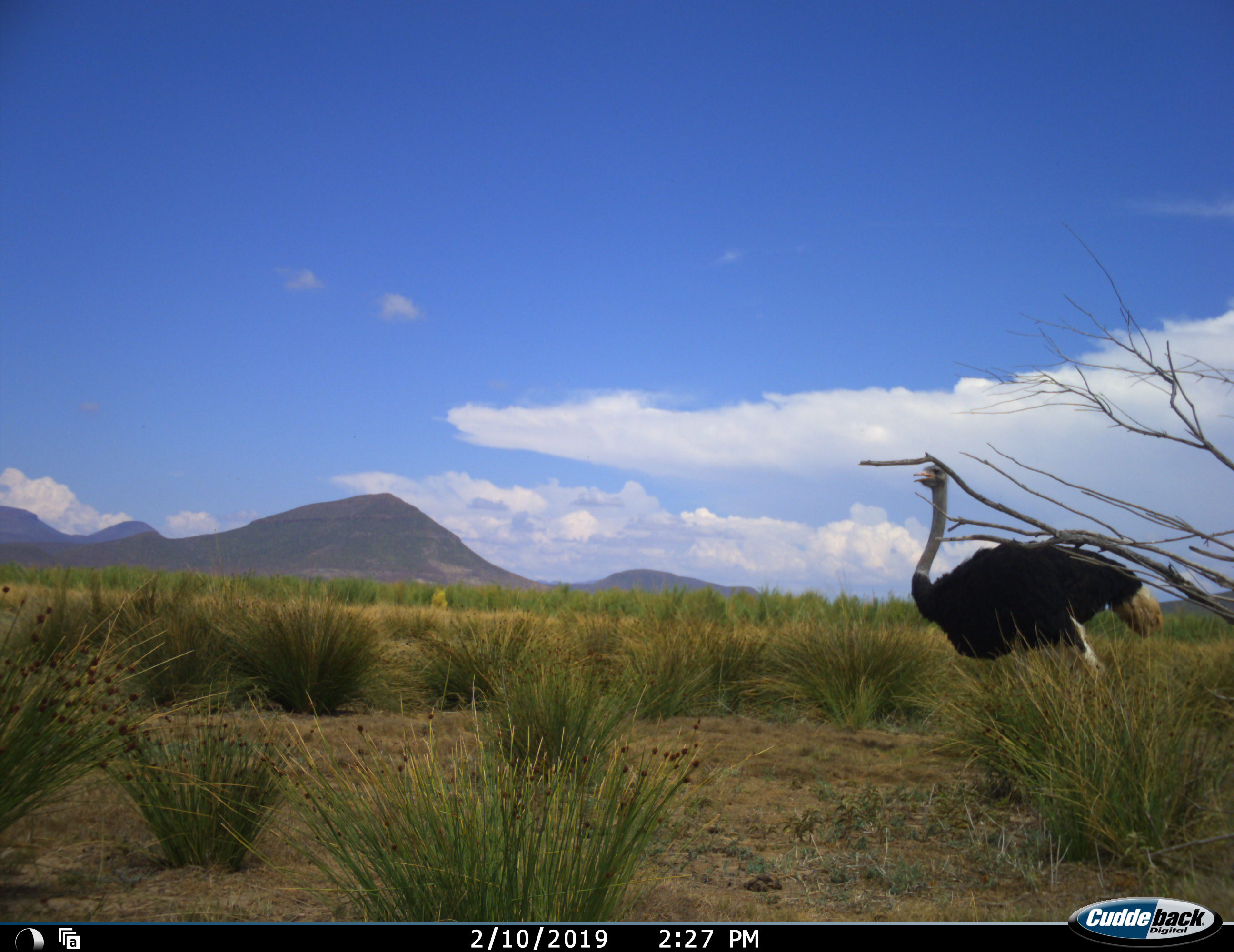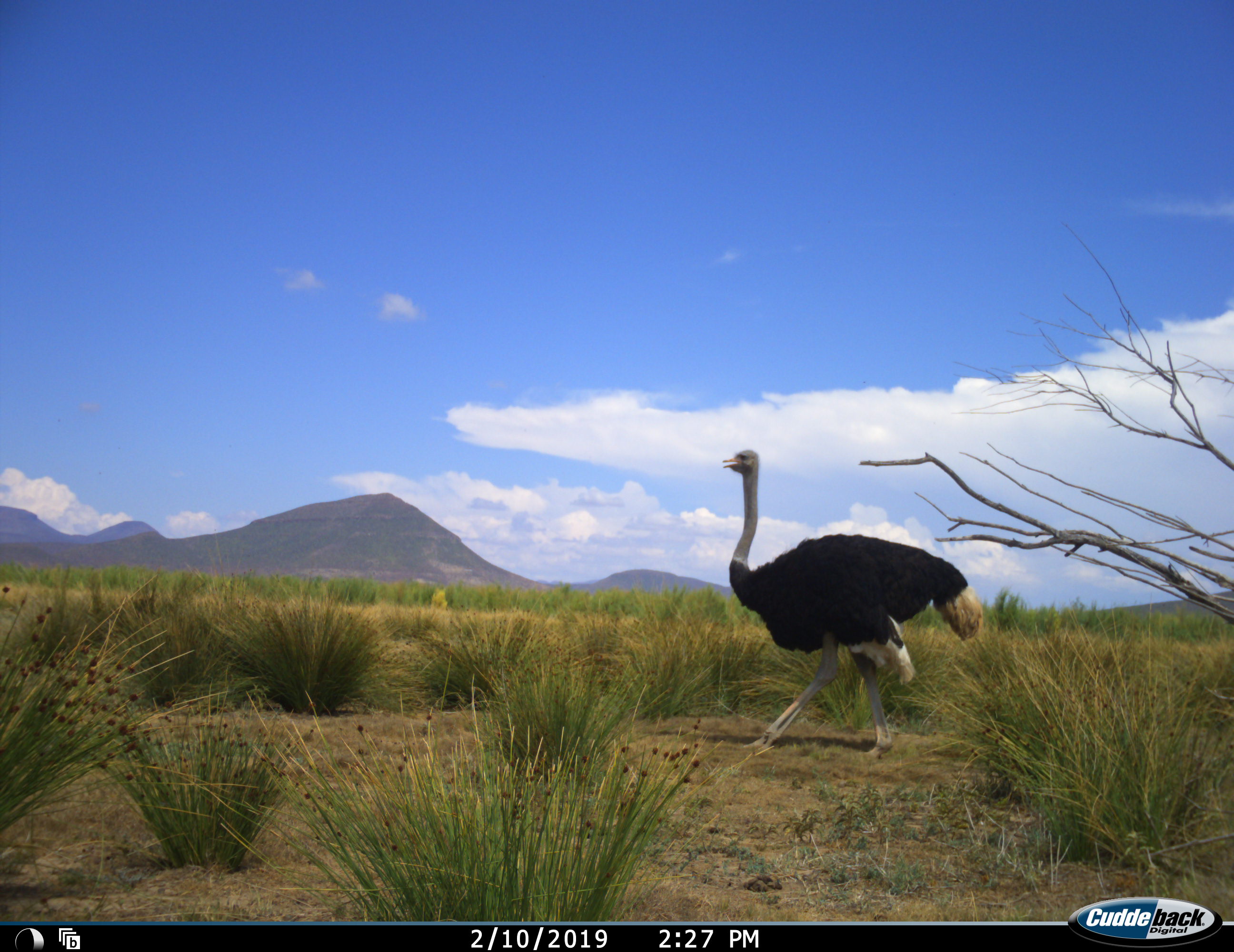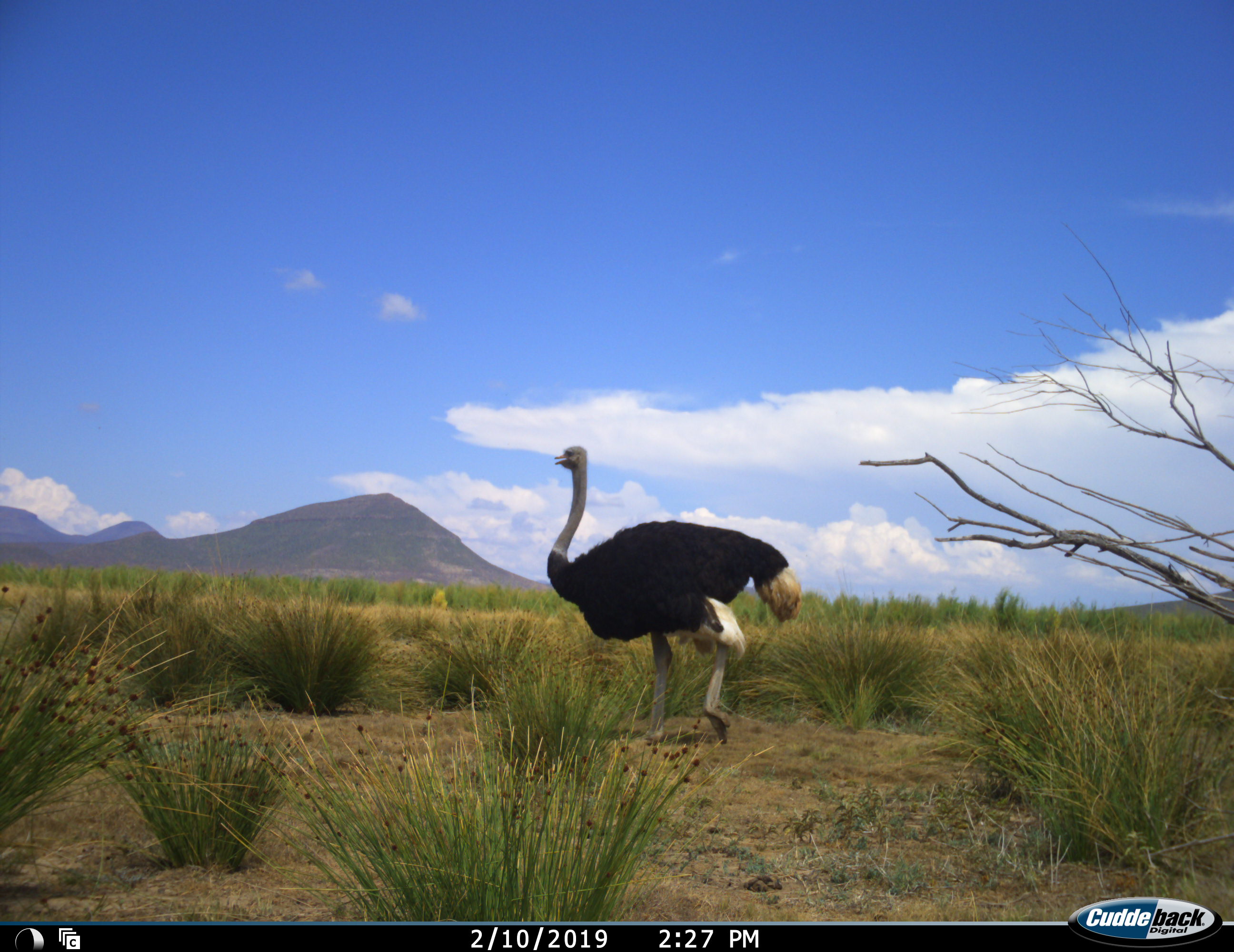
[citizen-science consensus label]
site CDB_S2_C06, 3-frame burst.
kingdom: Animalia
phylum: Chordata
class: Aves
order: Struthioniformes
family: Struthionidae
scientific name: Struthionidae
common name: ostrich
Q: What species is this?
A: Ostrich (Struthionidae).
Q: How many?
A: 1.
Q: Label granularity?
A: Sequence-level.